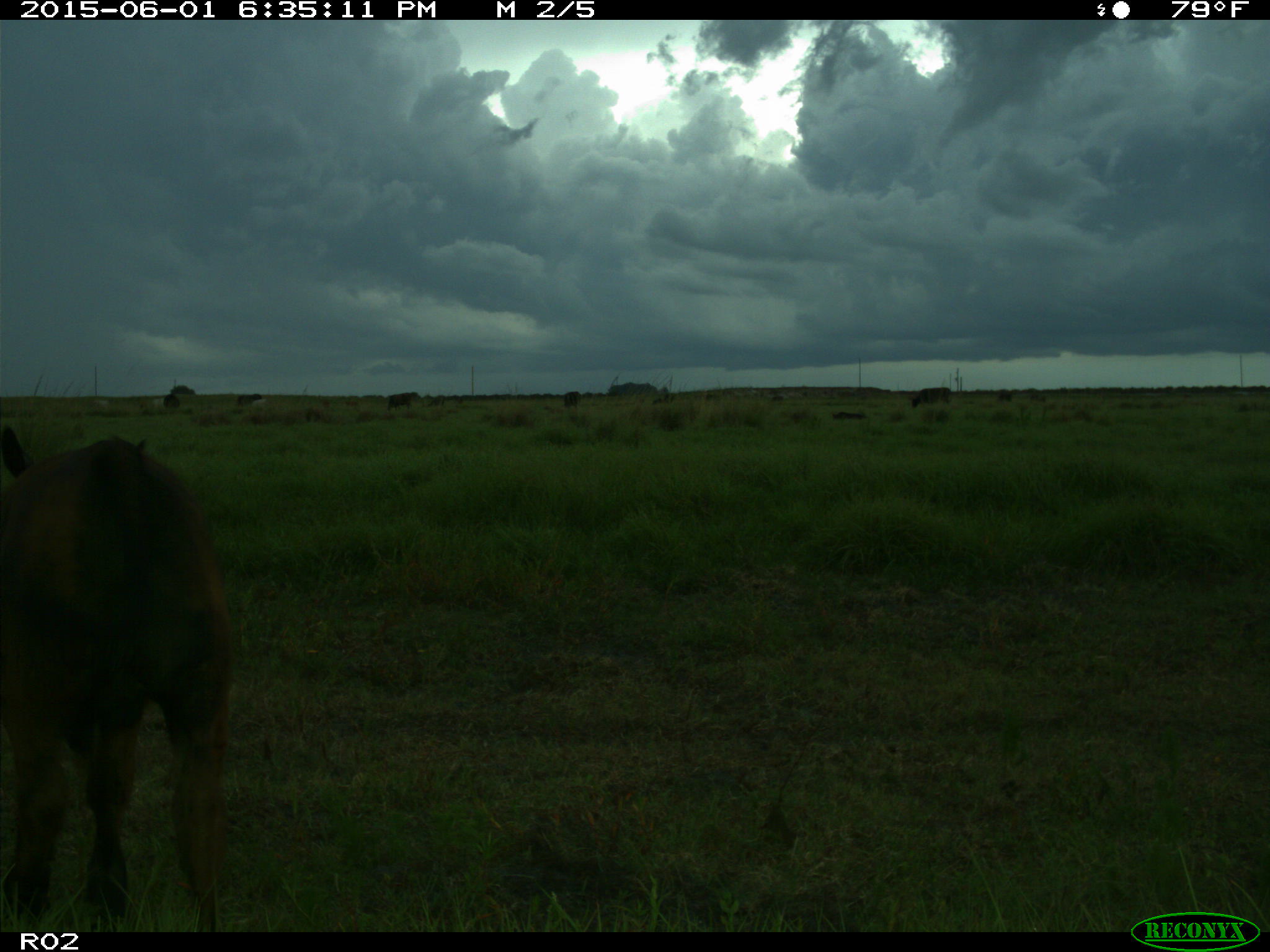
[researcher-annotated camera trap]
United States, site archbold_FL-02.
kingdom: Animalia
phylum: Chordata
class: Mammalia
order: Artiodactyla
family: Bovidae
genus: Bos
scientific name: Bos taurus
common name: domestic cow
Bos taurus (domestic cow).